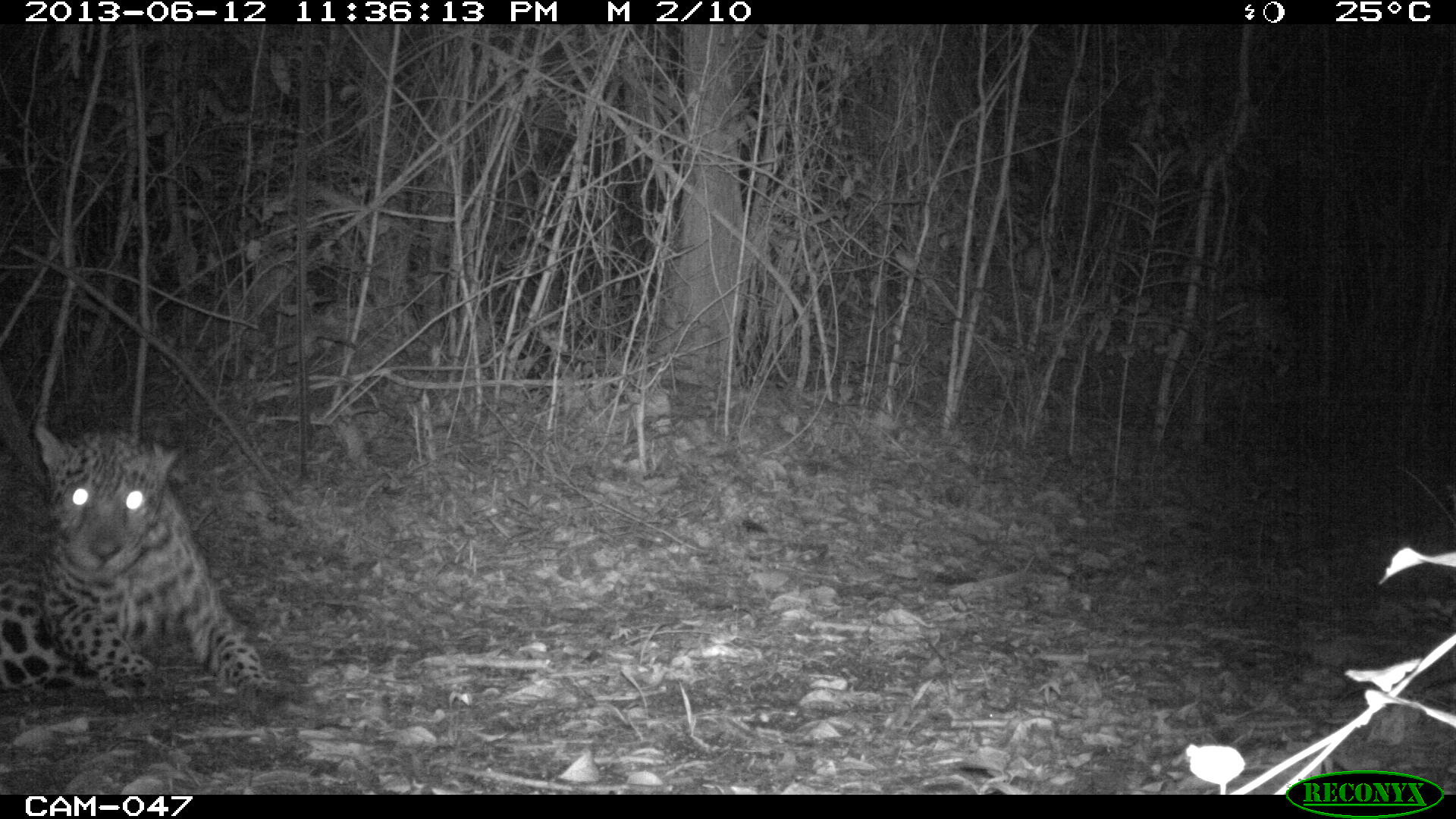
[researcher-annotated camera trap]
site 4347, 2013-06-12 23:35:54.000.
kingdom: Animalia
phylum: Chordata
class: Mammalia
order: Carnivora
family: Felidae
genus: Panthera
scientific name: Panthera onca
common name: jaguar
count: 1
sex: male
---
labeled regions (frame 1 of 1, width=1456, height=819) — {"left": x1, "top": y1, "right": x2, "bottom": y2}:
panthera onca: {"left": 1, "top": 424, "right": 297, "bottom": 722}